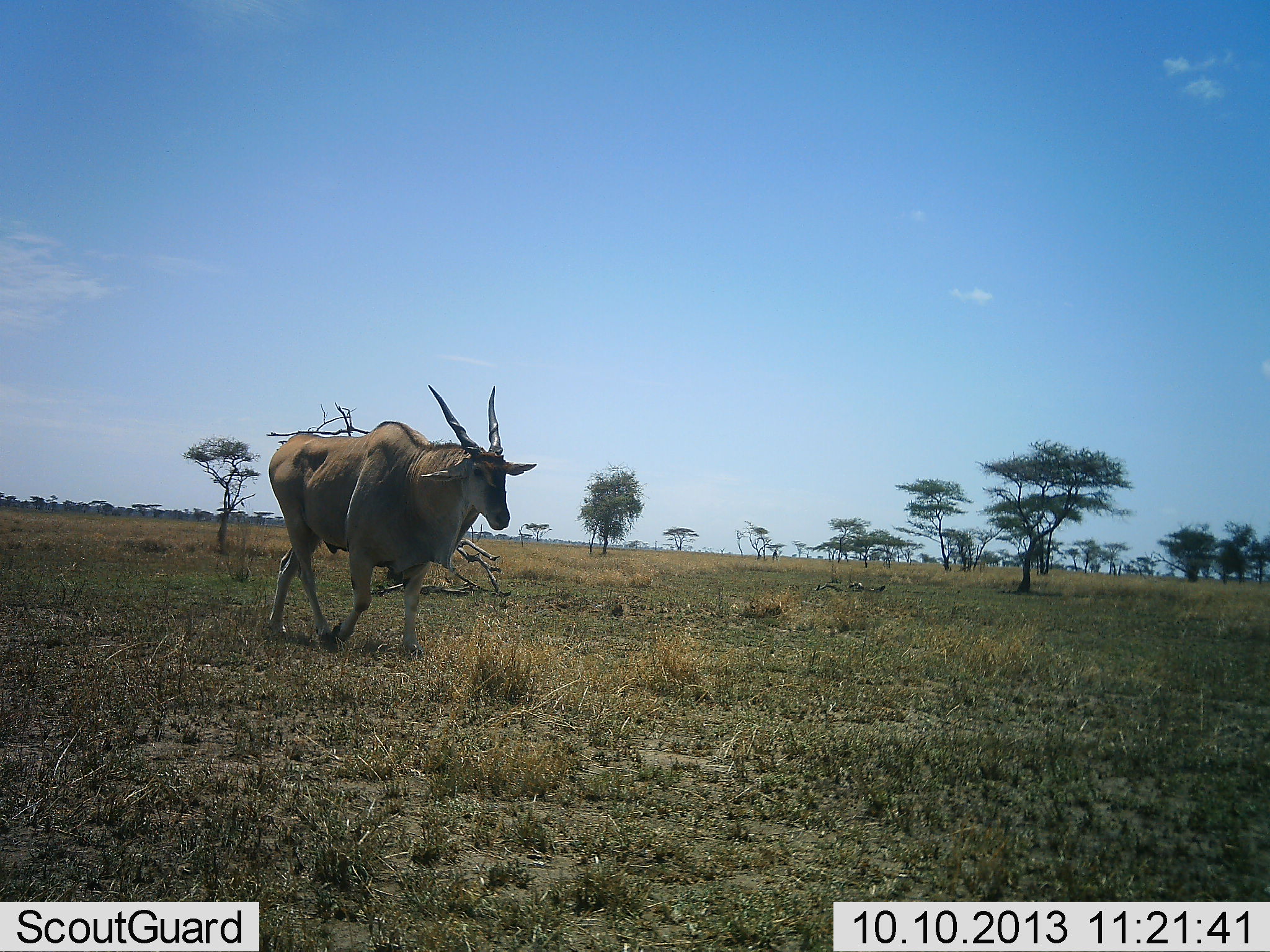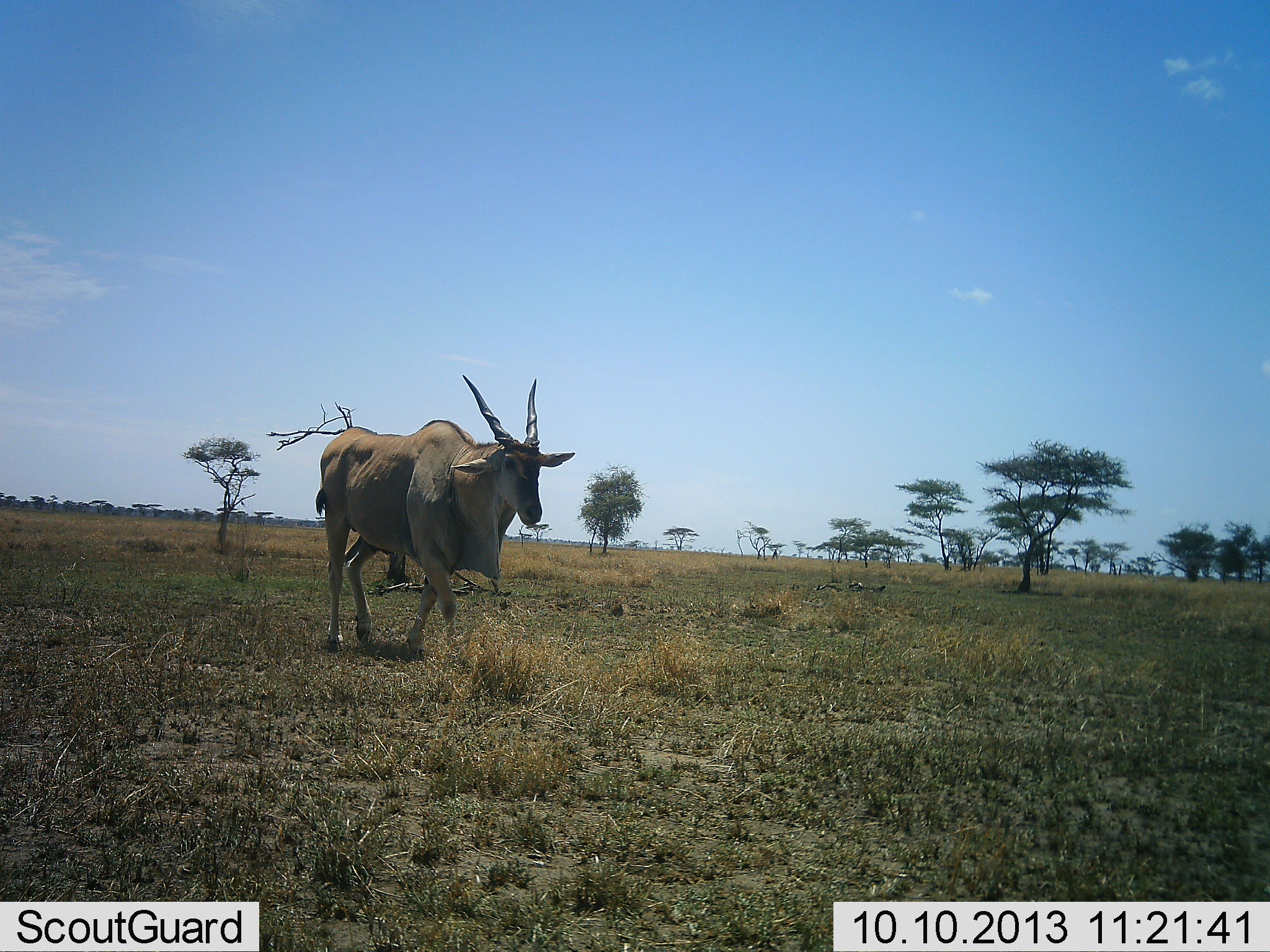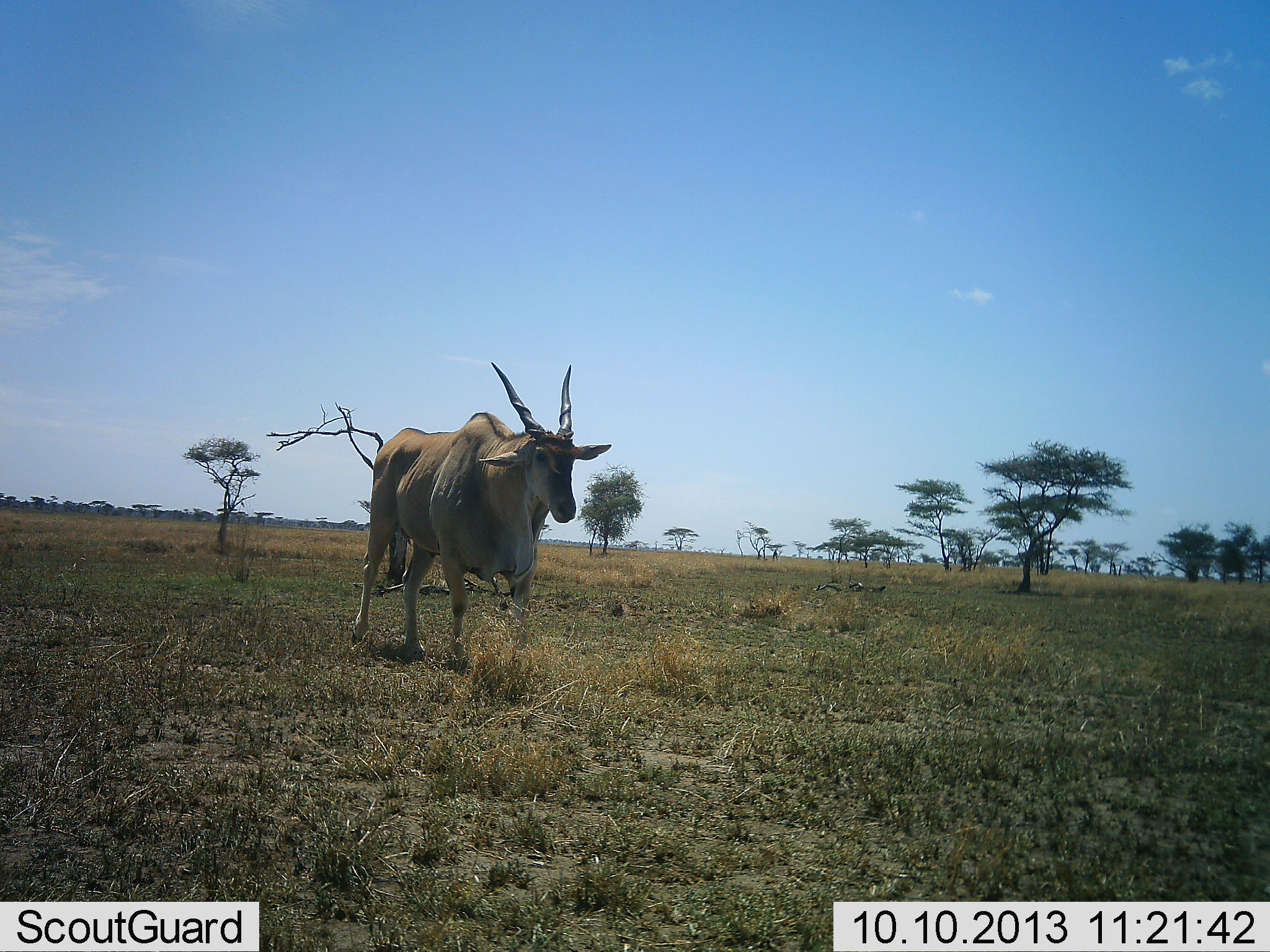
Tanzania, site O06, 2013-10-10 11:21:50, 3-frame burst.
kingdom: Animalia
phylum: Chordata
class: Mammalia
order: Artiodactyla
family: Bovidae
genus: Tragelaphus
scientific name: Tragelaphus oryx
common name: eland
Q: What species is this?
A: Eland (Tragelaphus oryx).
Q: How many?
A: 1.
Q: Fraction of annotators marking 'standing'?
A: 2%.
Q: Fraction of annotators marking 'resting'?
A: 0%.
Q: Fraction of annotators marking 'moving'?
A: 100%.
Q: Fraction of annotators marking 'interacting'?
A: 0%.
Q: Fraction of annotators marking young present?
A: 0%.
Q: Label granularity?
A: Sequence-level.